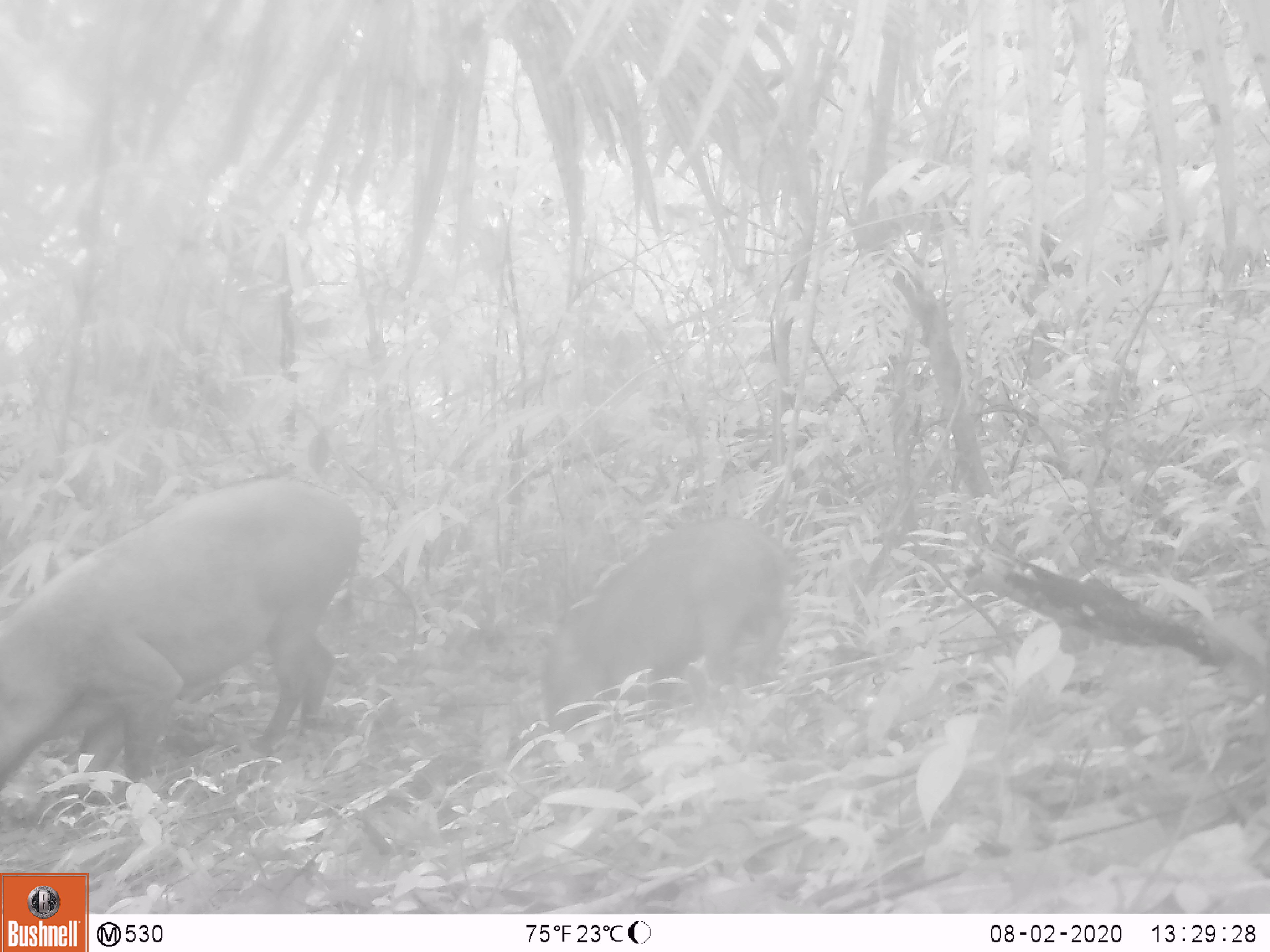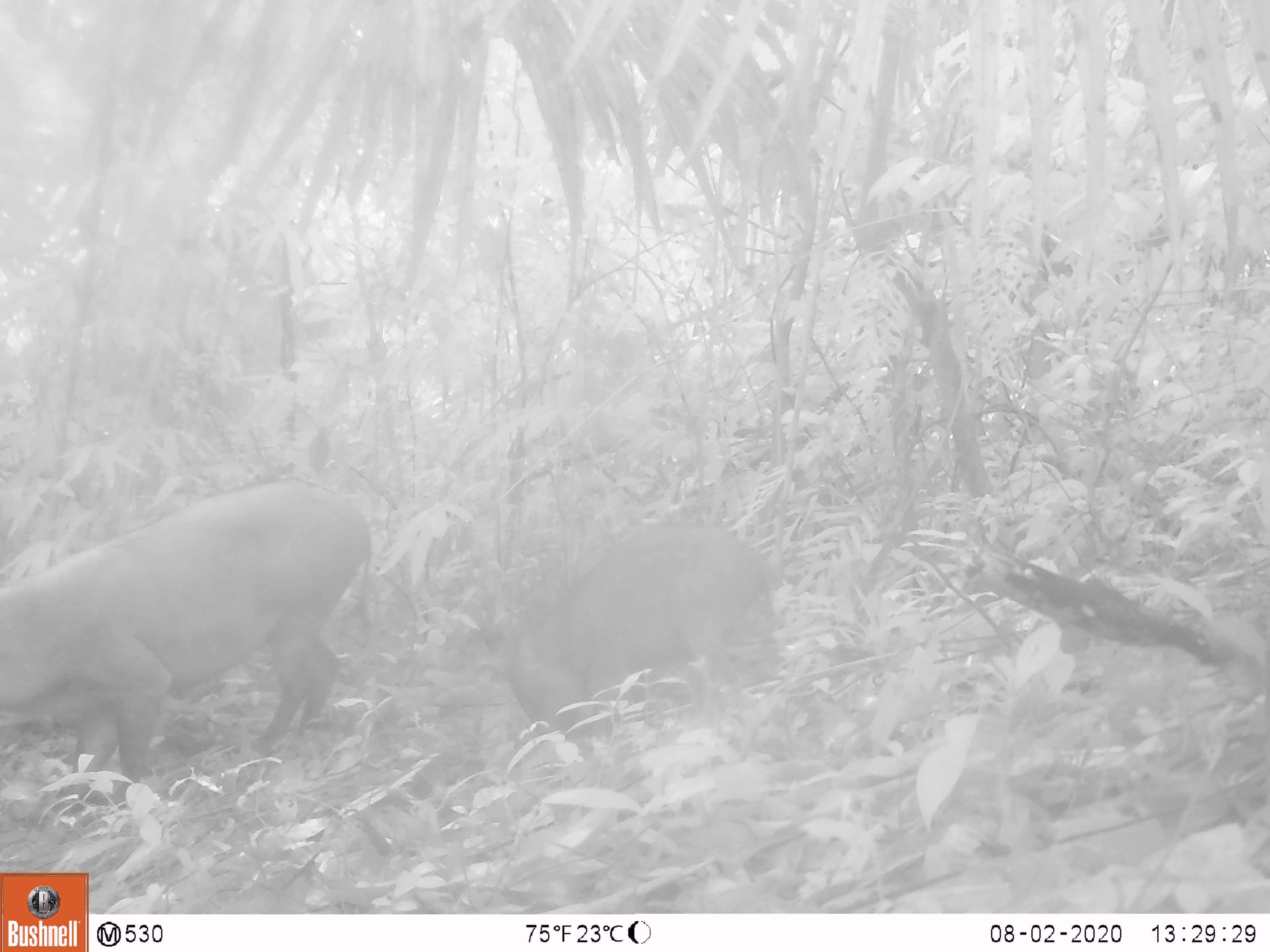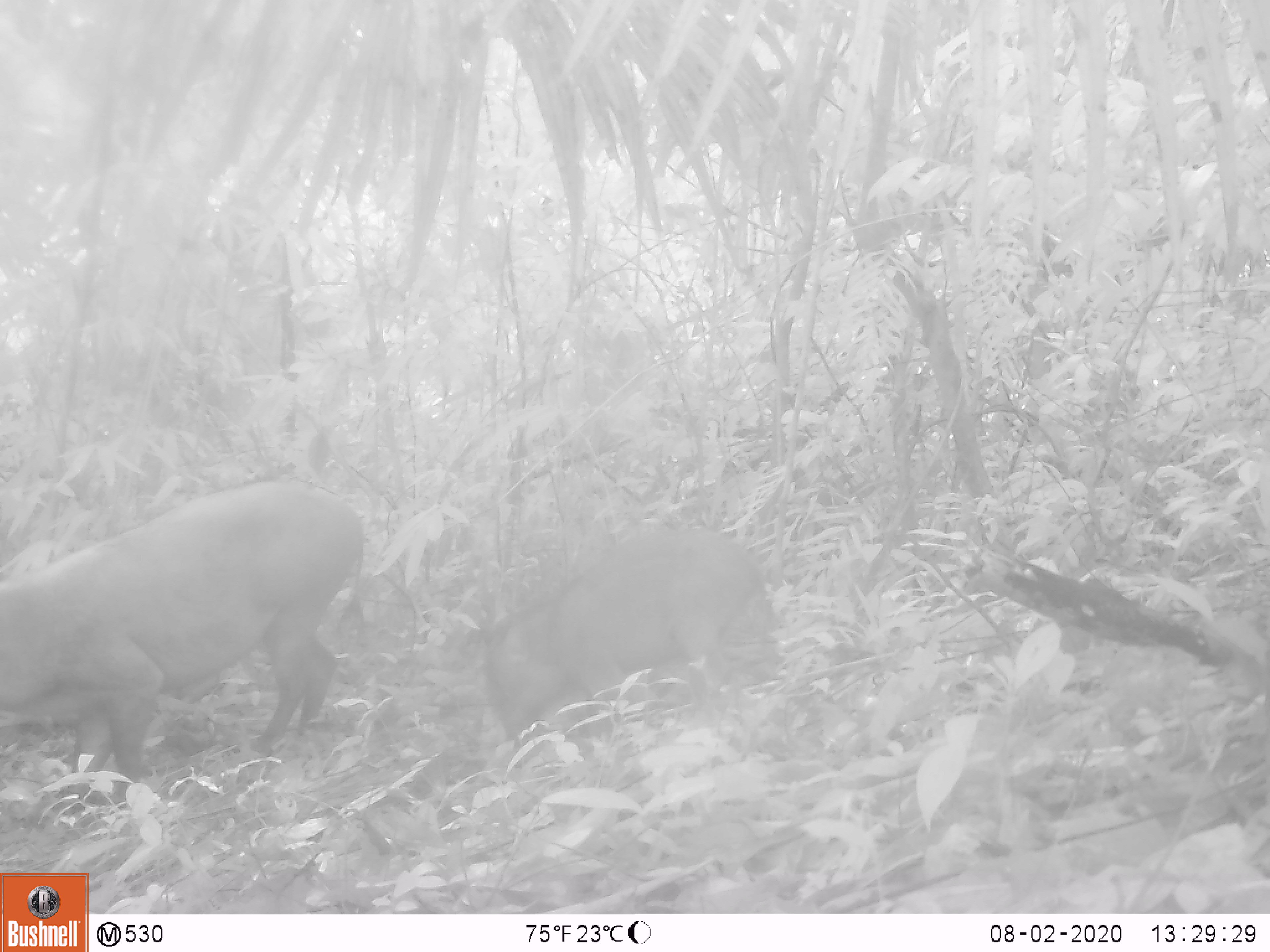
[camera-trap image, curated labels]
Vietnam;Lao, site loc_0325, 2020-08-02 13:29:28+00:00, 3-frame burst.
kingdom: Animalia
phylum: Chordata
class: Mammalia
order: Artiodactyla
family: Suidae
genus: Sus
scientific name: Sus scrofa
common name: eurasian wild pig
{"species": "eurasian wild pig (Sus scrofa)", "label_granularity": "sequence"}